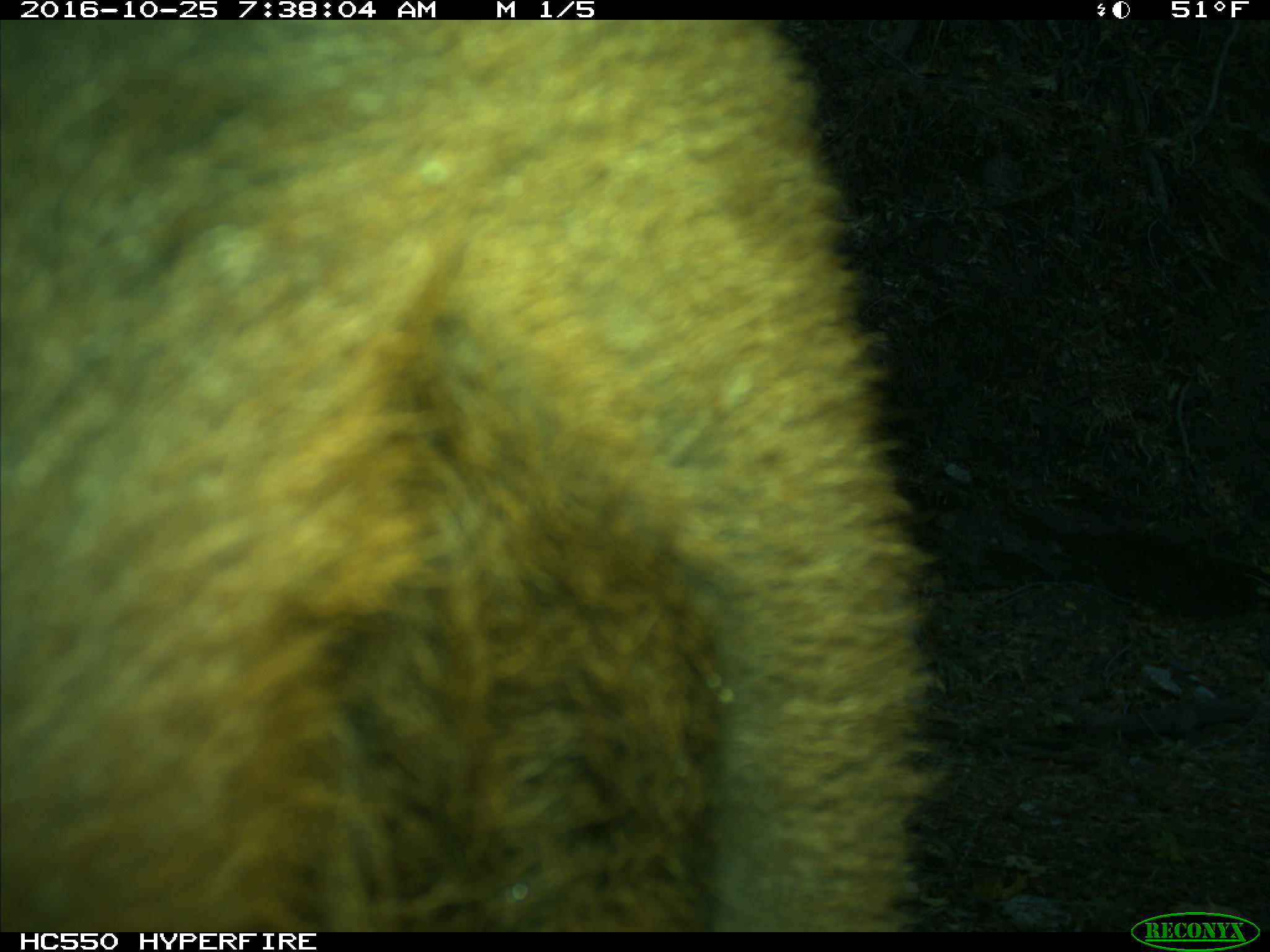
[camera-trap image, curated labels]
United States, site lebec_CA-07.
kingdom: Animalia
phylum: Chordata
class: Mammalia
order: Artiodactyla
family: Bovidae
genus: Bos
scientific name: Bos taurus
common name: domestic cow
Bos taurus (domestic cow).